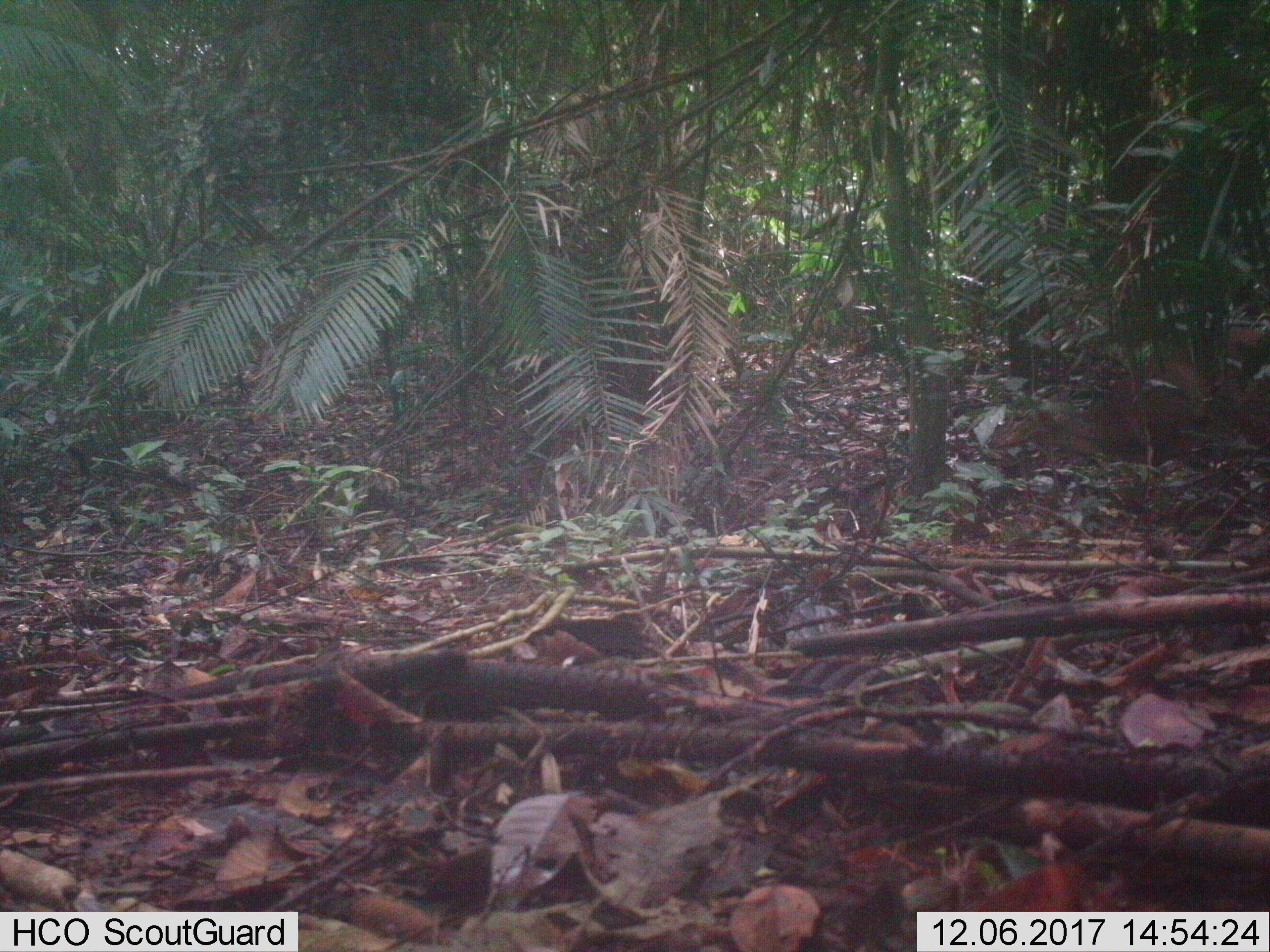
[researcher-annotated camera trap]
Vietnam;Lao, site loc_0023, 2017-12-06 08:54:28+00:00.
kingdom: Animalia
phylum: Chordata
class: Mammalia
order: Artiodactyla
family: Cervidae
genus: Muntiacus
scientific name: Muntiacus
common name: muntjacs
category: unidentified muntjac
Unidentified muntjac (muntjacs) (Muntiacus). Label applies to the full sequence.